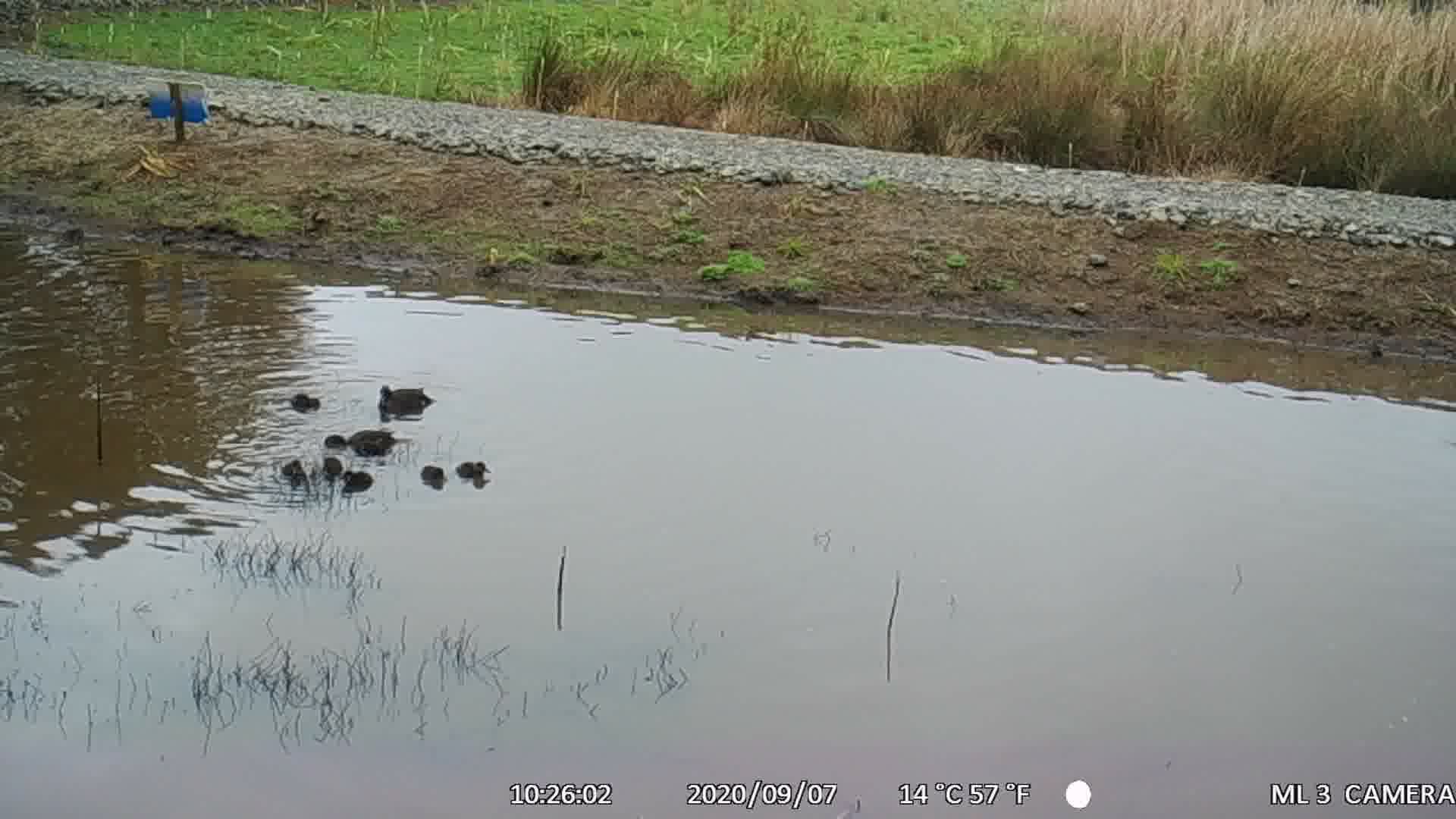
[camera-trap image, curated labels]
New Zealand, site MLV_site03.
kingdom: Animalia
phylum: Chordata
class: Aves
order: Anseriformes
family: Anatidae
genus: Anas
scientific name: Anas chlorotis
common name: brown teal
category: pateke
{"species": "pateke (brown teal) (Anas chlorotis)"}